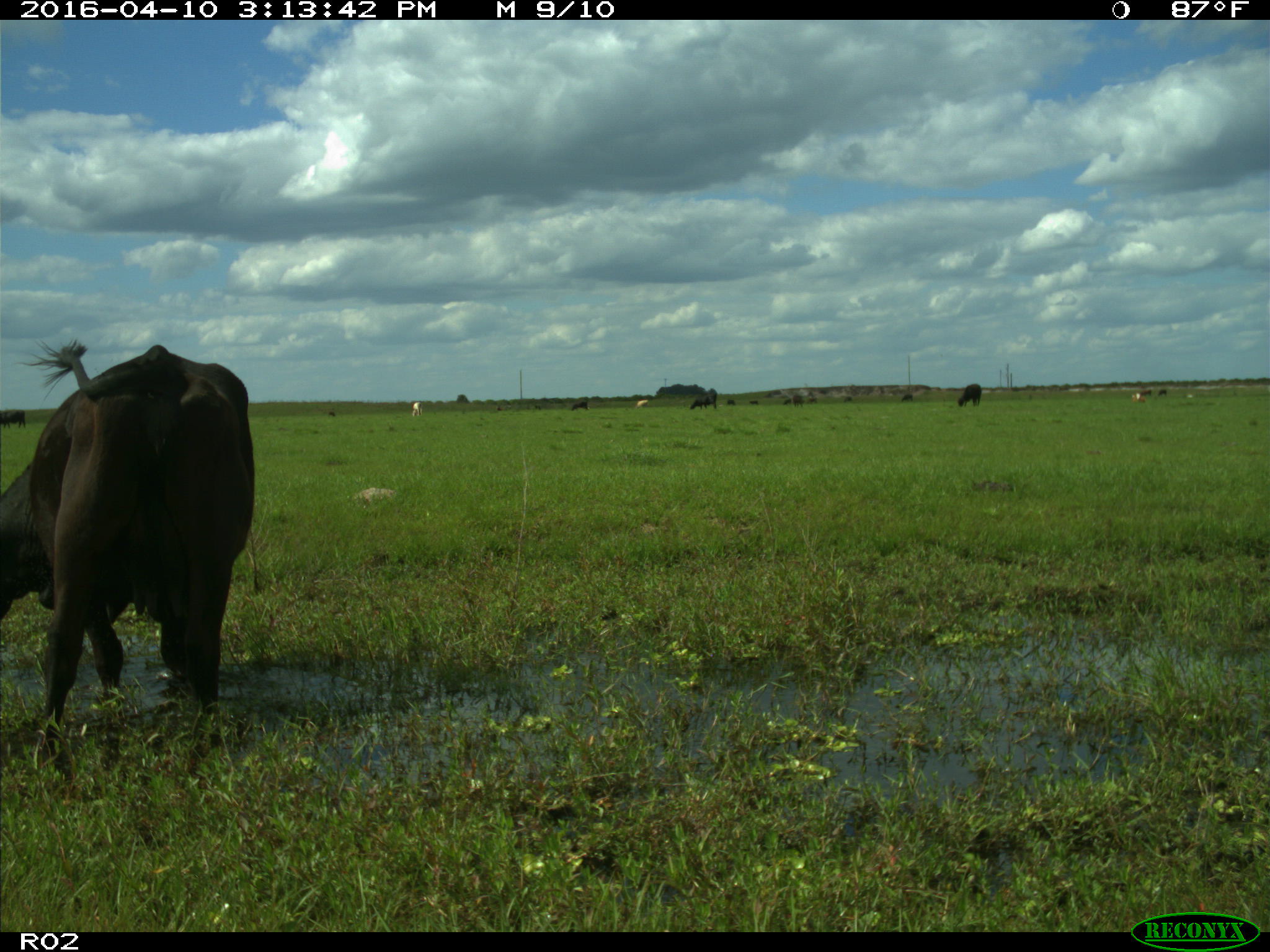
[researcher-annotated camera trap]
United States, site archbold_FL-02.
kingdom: Animalia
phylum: Chordata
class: Mammalia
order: Artiodactyla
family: Bovidae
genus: Bos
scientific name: Bos taurus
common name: domestic cow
Bos taurus (domestic cow).